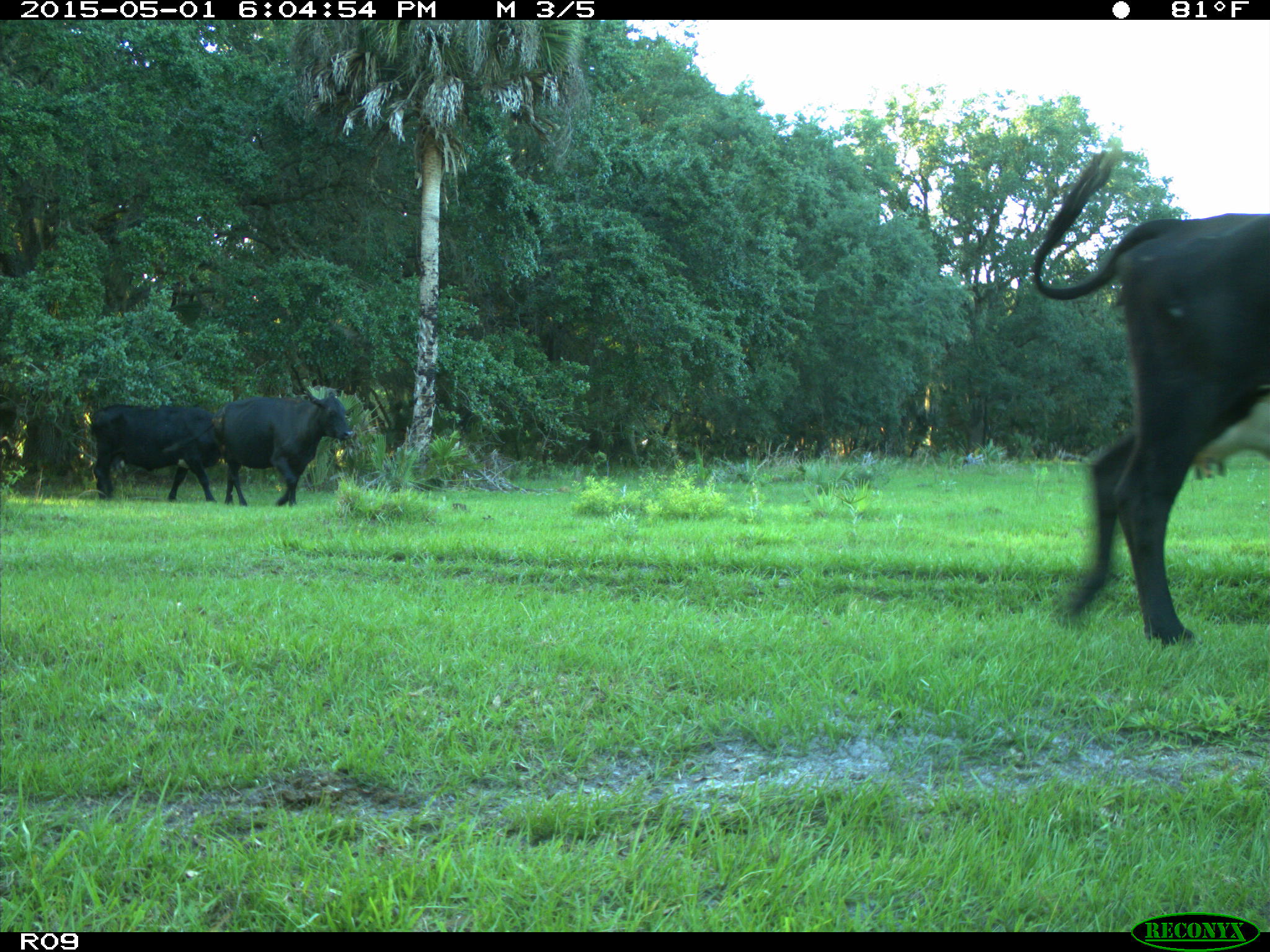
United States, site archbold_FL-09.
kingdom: Animalia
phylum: Chordata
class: Mammalia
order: Artiodactyla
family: Bovidae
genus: Bos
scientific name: Bos taurus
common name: domestic cow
Bos taurus (domestic cow).